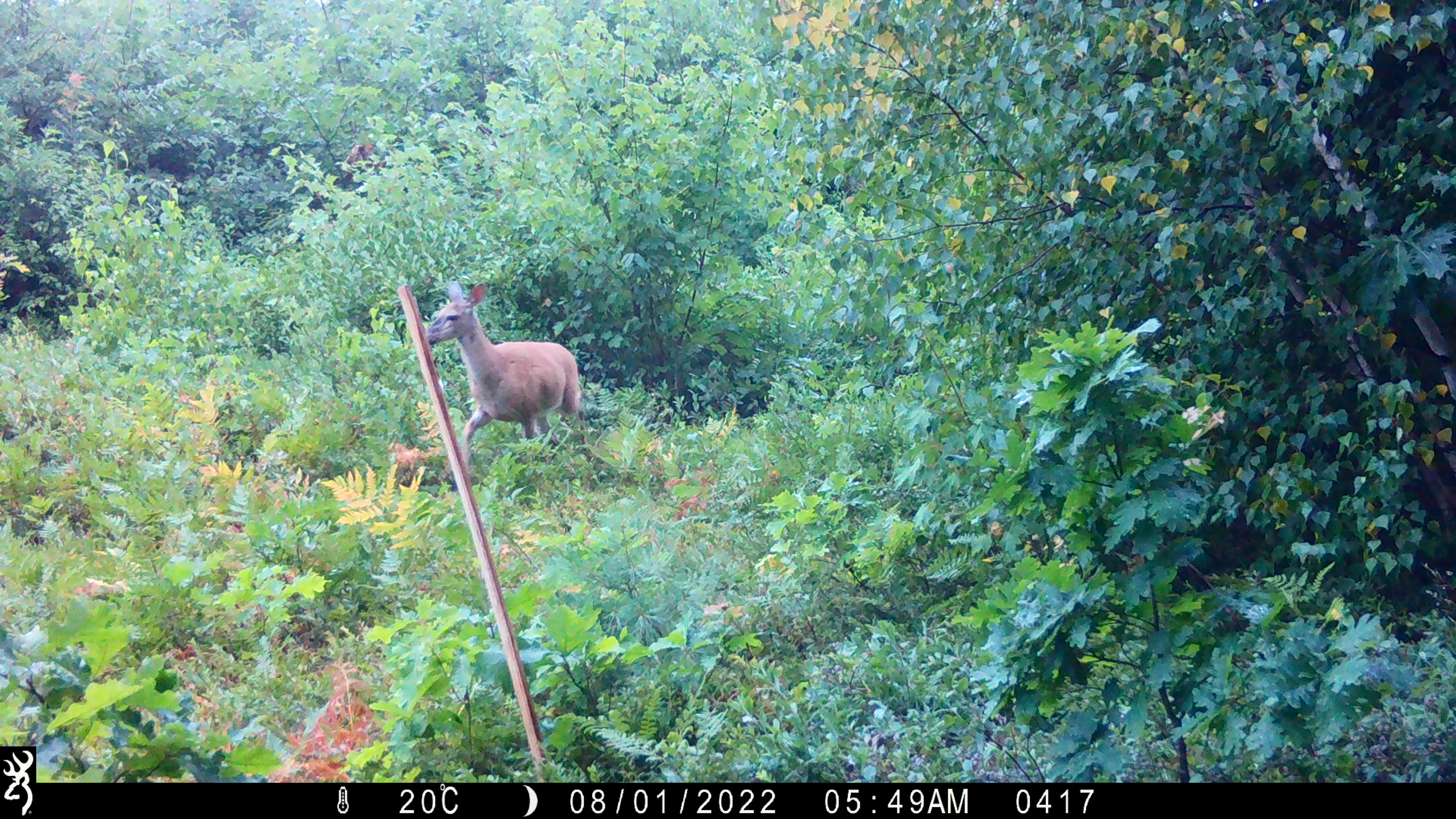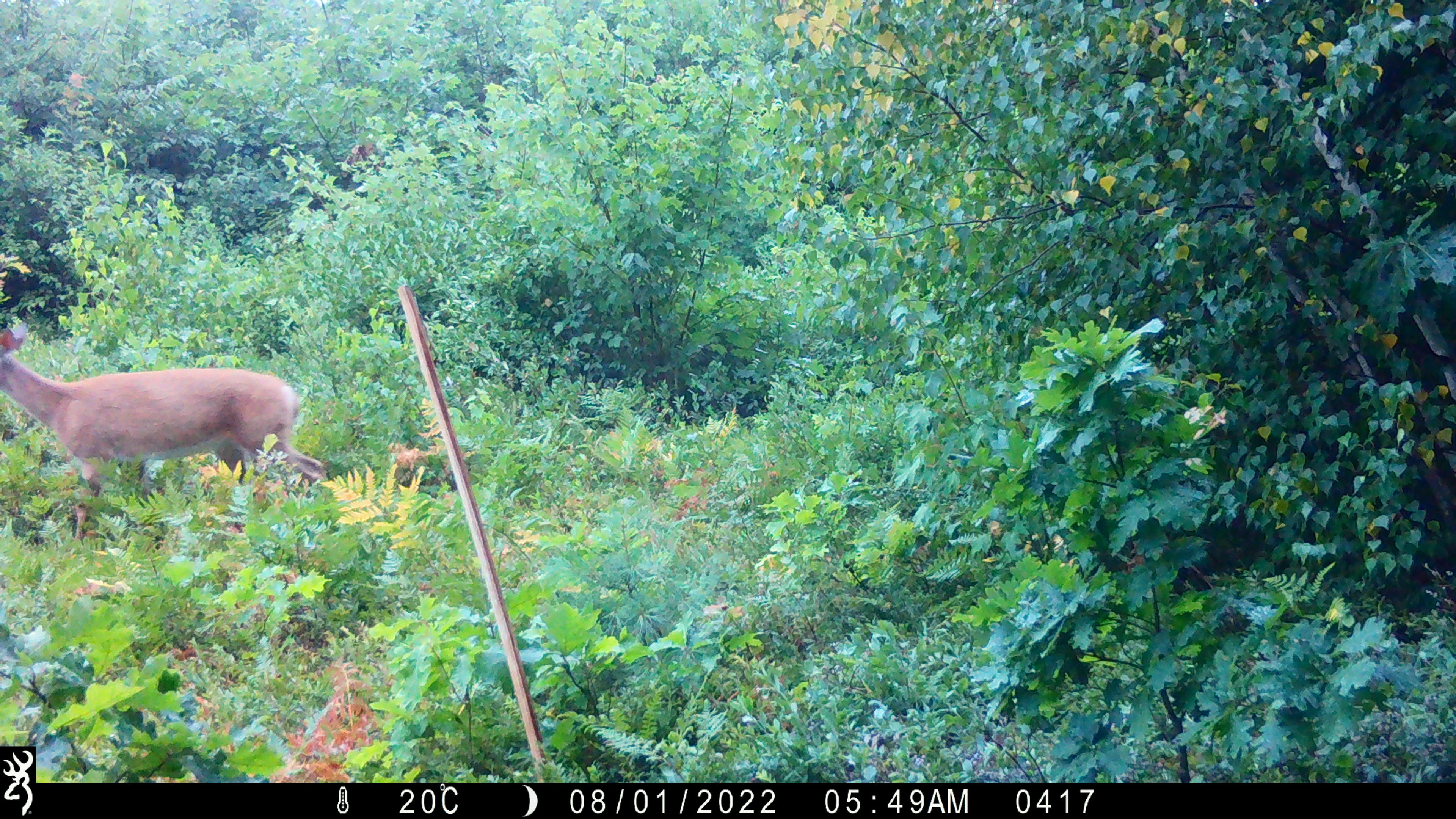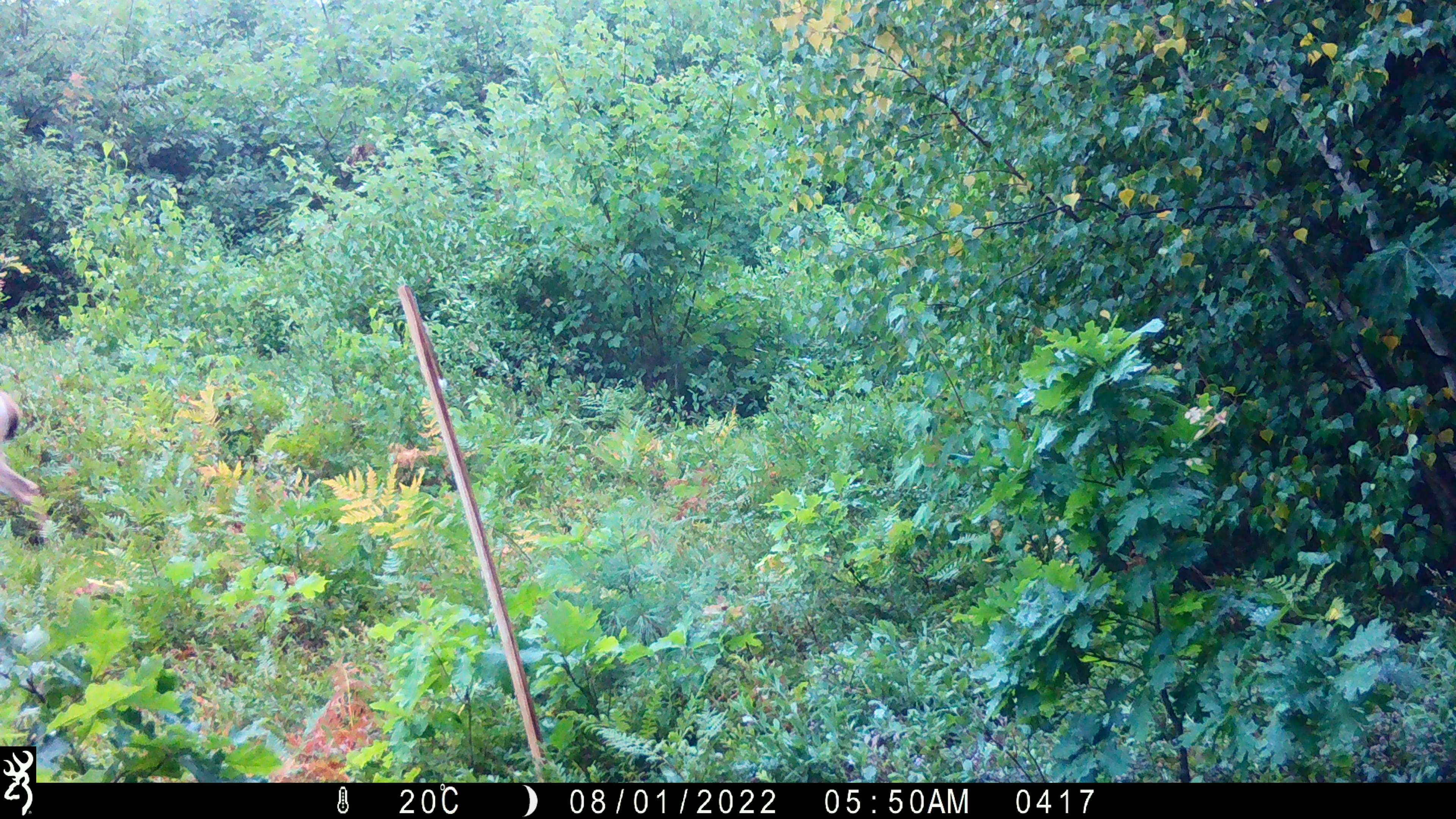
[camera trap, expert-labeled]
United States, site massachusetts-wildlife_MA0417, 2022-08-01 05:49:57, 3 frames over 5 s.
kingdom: Animalia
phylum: Chordata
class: Mammalia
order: Artiodactyla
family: Cervidae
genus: Odocoileus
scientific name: Odocoileus virginianus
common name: white-tailed deer